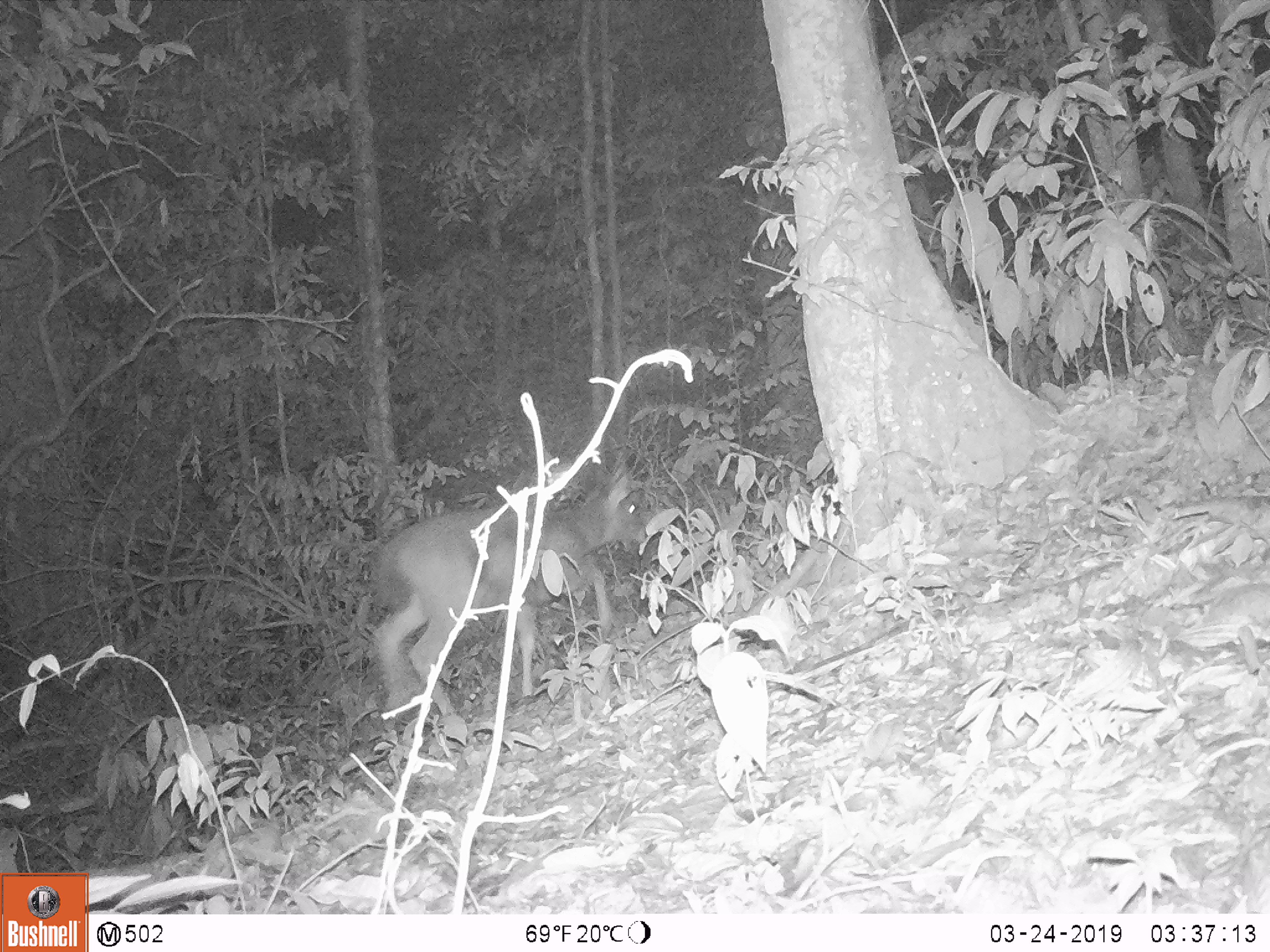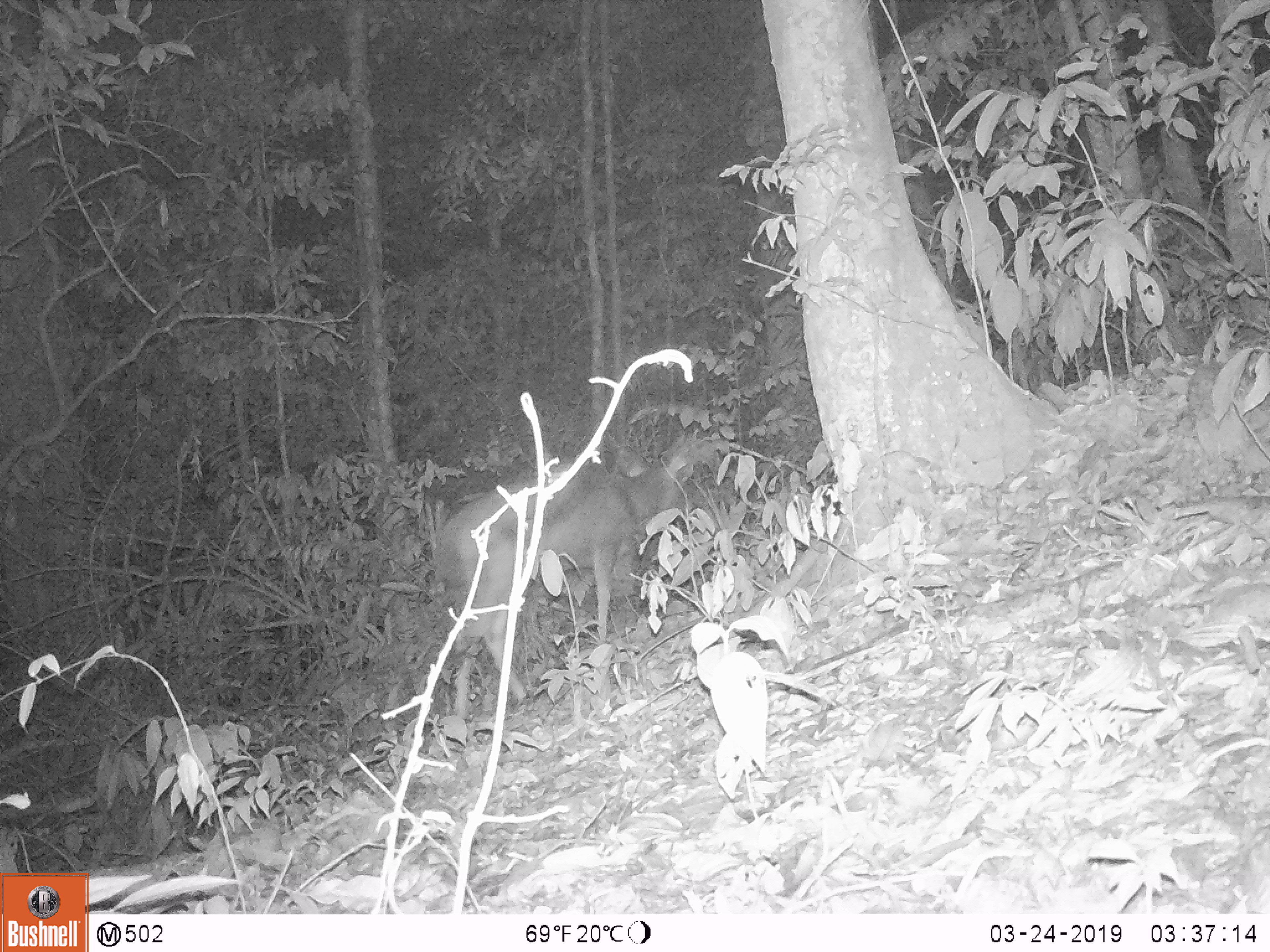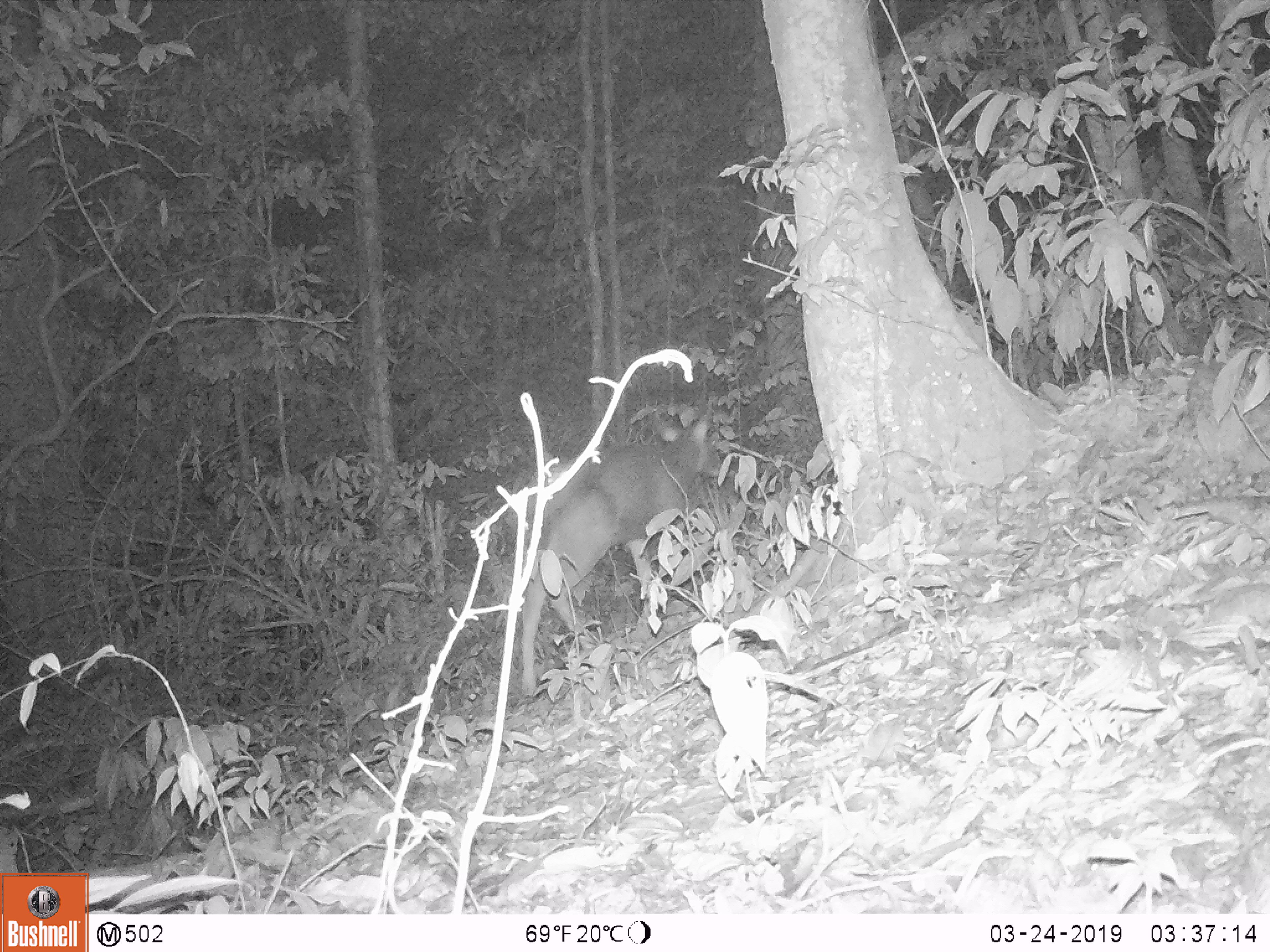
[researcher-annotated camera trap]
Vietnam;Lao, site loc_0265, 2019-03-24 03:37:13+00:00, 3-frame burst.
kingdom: Animalia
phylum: Chordata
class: Mammalia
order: Artiodactyla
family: Cervidae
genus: Rusa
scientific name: Rusa unicolor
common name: sambar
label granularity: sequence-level